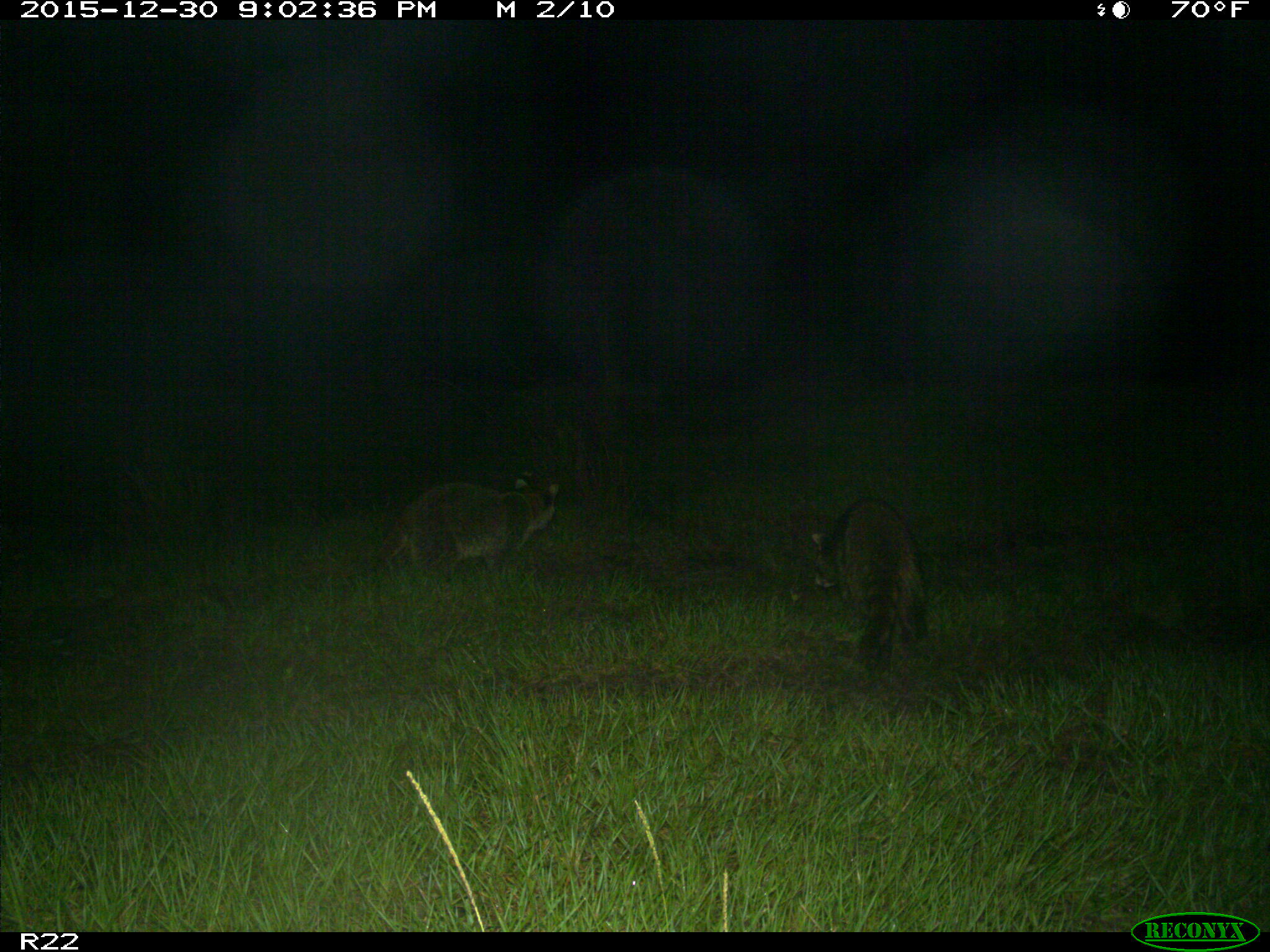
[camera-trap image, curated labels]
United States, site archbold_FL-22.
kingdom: Animalia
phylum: Chordata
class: Mammalia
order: Carnivora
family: Procyonidae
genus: Procyon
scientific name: Procyon lotor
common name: common raccoon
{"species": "Procyon lotor (common raccoon)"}